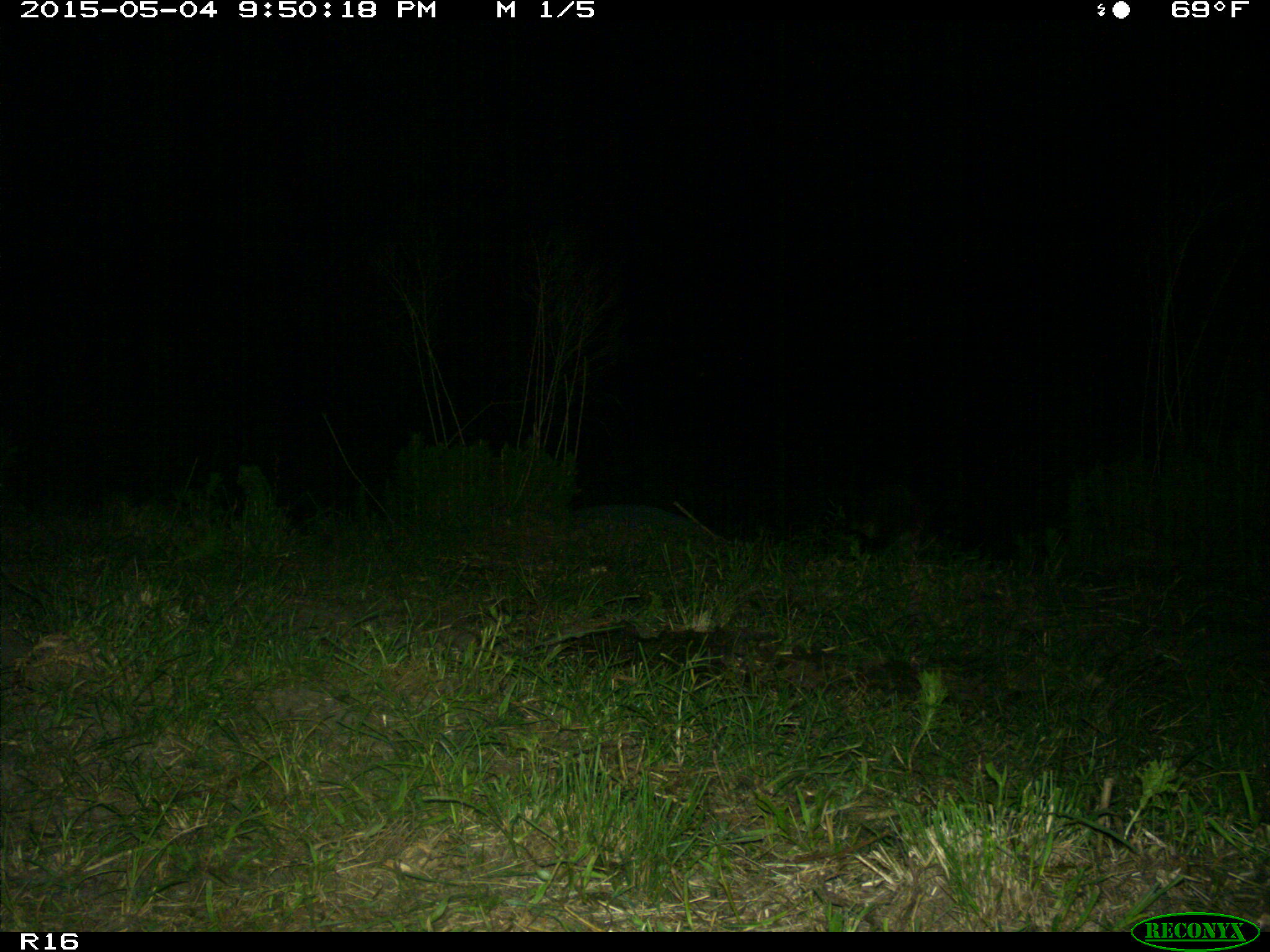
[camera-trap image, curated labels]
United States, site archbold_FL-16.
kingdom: Animalia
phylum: Chordata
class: Mammalia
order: Carnivora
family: Procyonidae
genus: Procyon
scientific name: Procyon lotor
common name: common raccoon